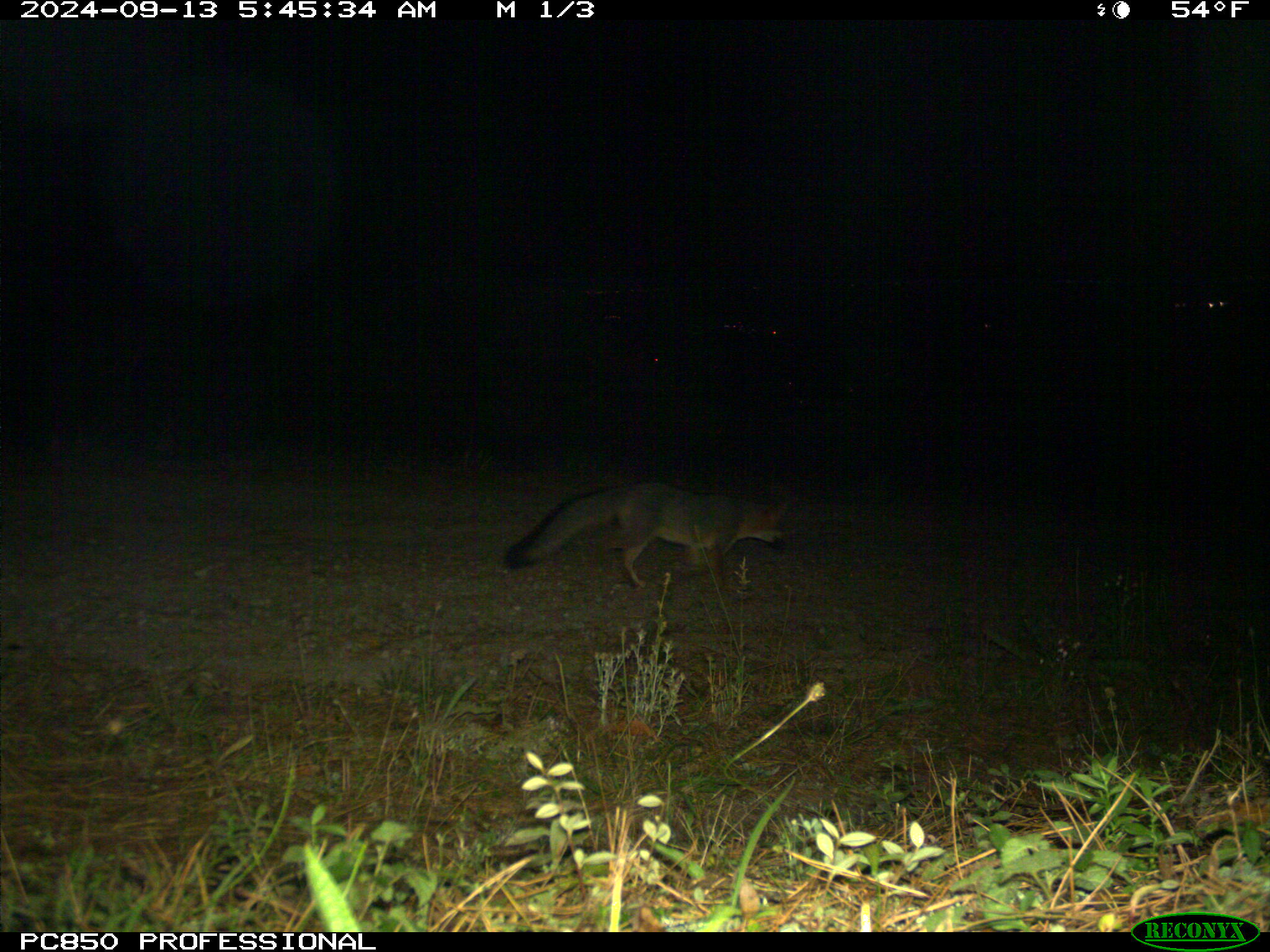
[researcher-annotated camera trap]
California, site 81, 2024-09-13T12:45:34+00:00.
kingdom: Animalia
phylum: Chordata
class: Mammalia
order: Carnivora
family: Canidae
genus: Urocyon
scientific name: Urocyon cinereoargenteus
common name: gray fox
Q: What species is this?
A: Gray fox (Urocyon cinereoargenteus).